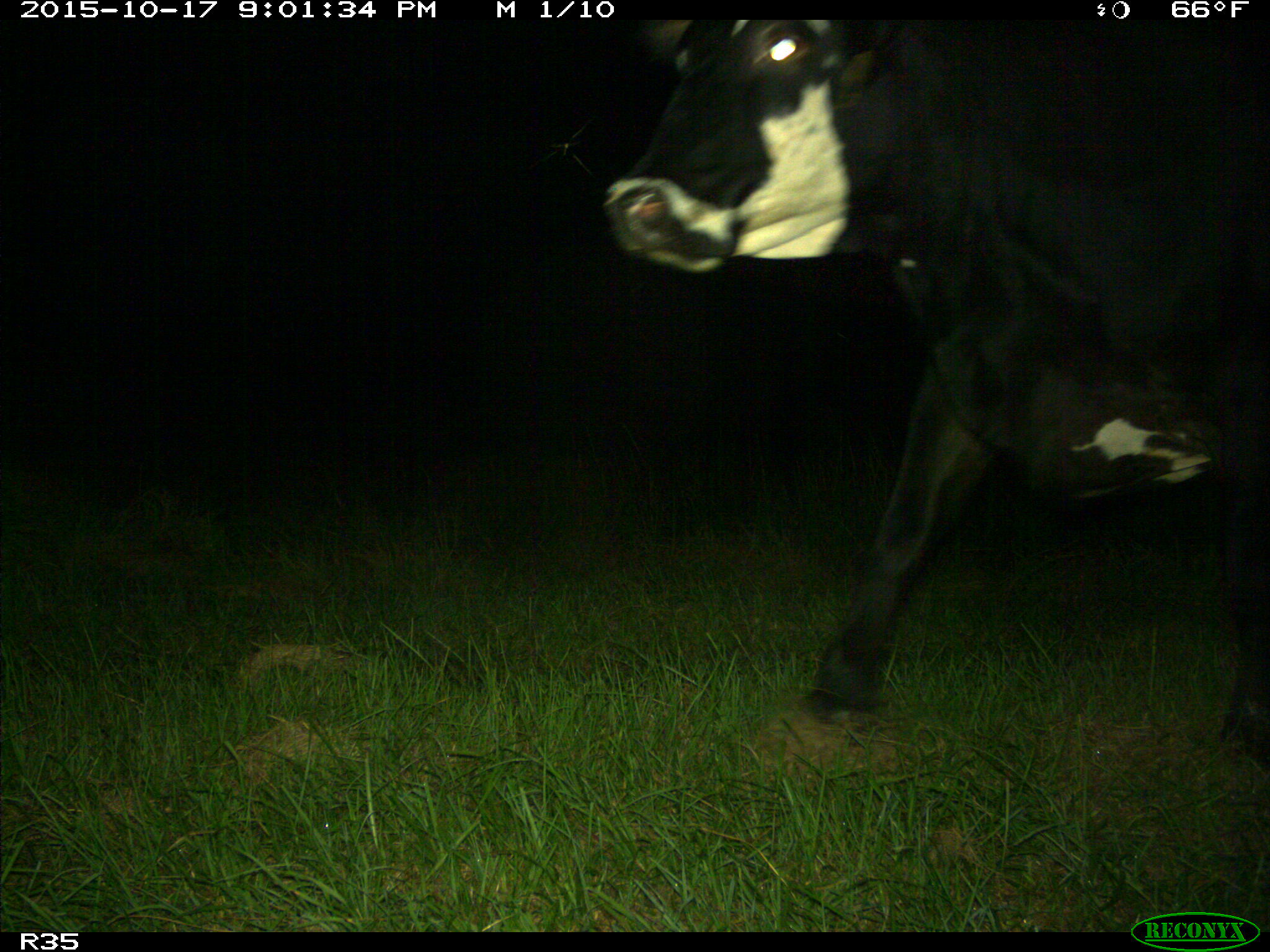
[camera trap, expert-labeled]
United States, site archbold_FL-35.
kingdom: Animalia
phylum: Chordata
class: Mammalia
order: Artiodactyla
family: Bovidae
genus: Bos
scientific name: Bos taurus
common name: domestic cow